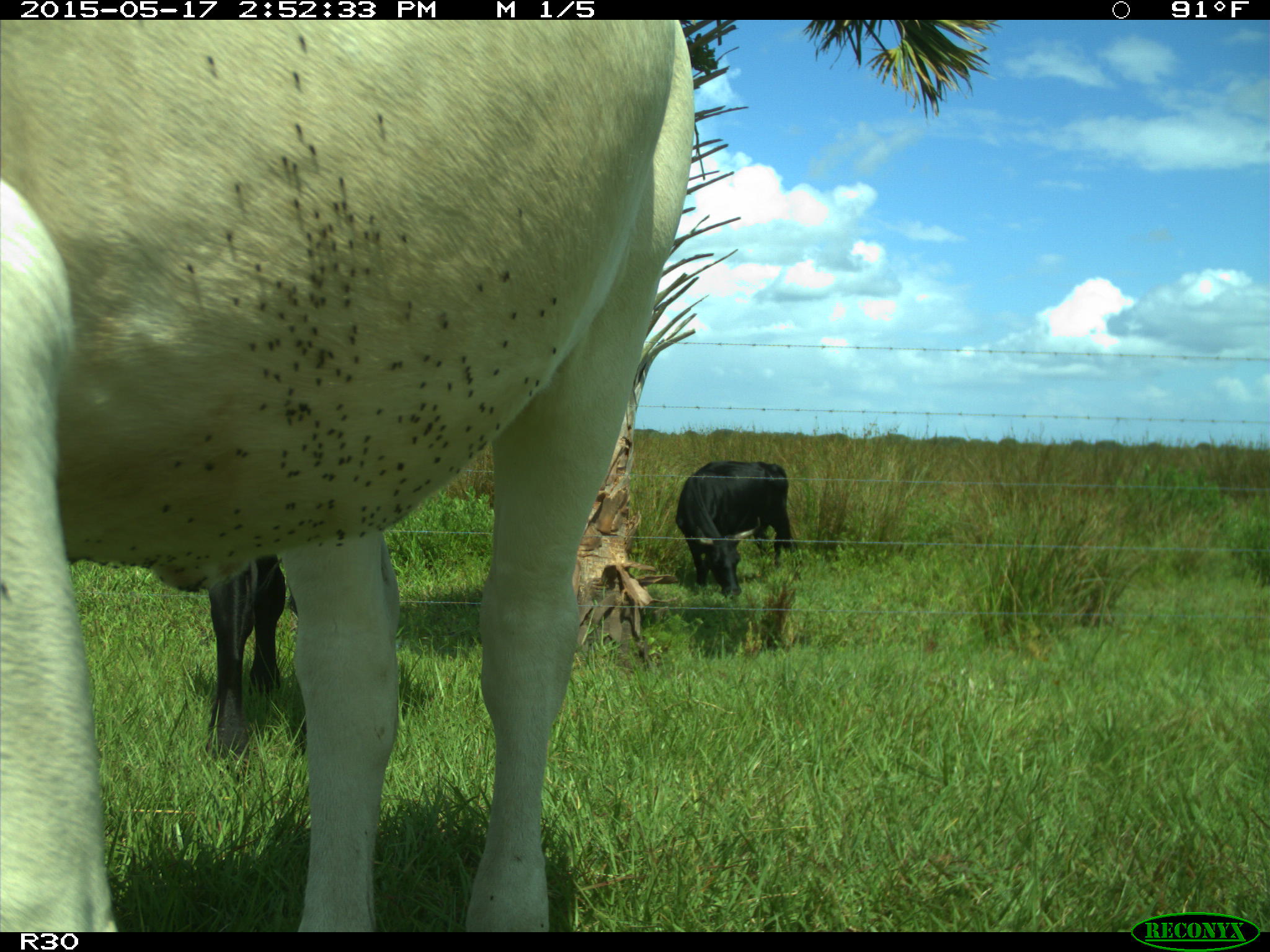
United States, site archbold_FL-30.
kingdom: Animalia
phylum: Chordata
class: Mammalia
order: Artiodactyla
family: Bovidae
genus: Bos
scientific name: Bos taurus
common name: domestic cow